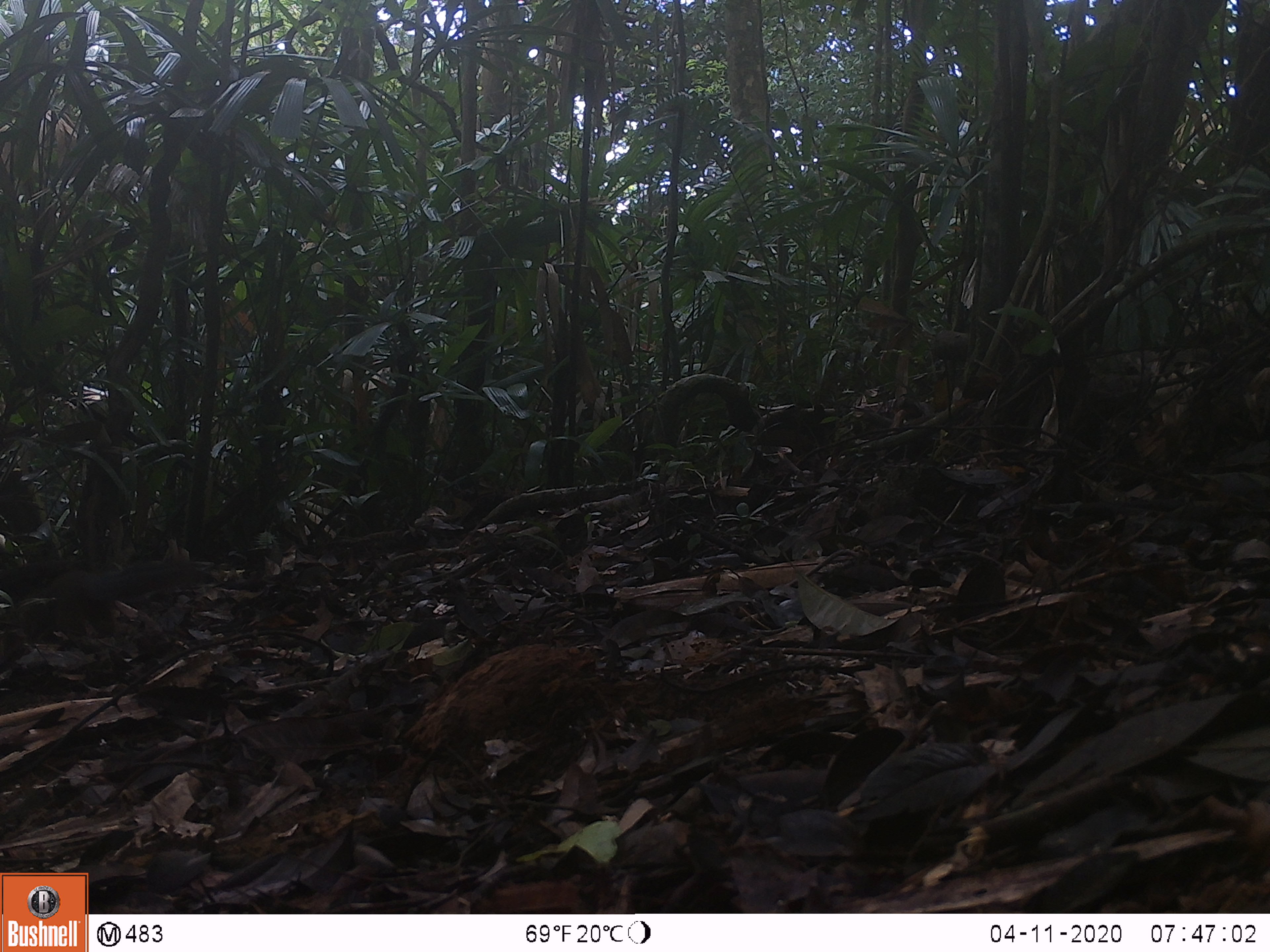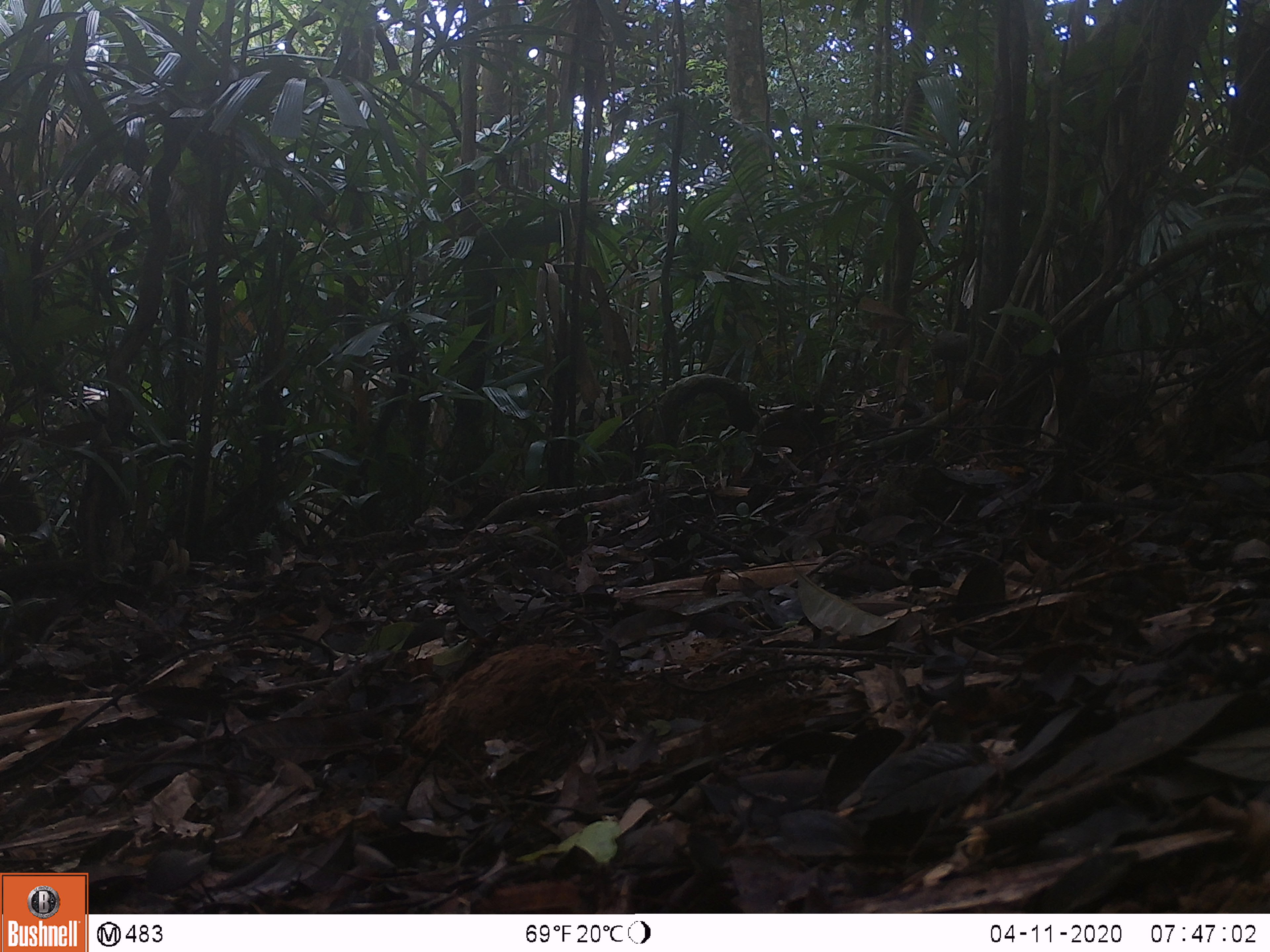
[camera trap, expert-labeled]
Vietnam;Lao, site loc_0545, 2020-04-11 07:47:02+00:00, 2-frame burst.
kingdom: Animalia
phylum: Chordata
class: Mammalia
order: Rodentia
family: Sciuridae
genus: Dremomys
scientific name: Dremomys rufigenis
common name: red-cheeked squirrel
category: red cheeked squirrel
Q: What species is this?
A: Red cheeked squirrel (red-cheeked squirrel) (Dremomys rufigenis).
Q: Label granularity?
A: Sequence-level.